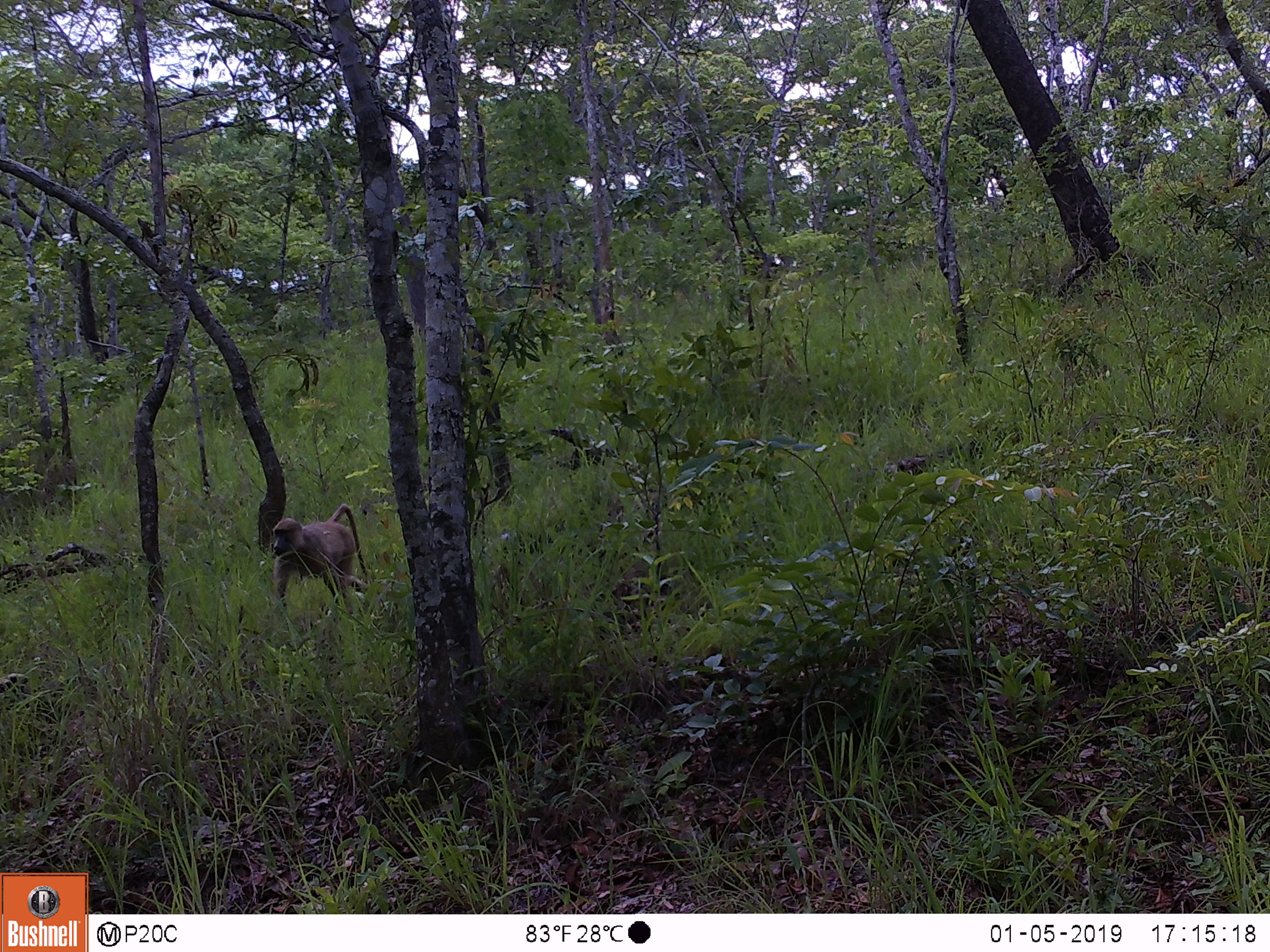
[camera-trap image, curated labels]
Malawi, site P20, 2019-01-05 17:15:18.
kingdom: Animalia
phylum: Chordata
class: Mammalia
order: Primates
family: Cercopithecidae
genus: Papio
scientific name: Papio cynocephalus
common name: yellow baboon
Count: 1.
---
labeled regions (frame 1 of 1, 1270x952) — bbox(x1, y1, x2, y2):
yellow baboon: bbox(266, 493, 375, 626)